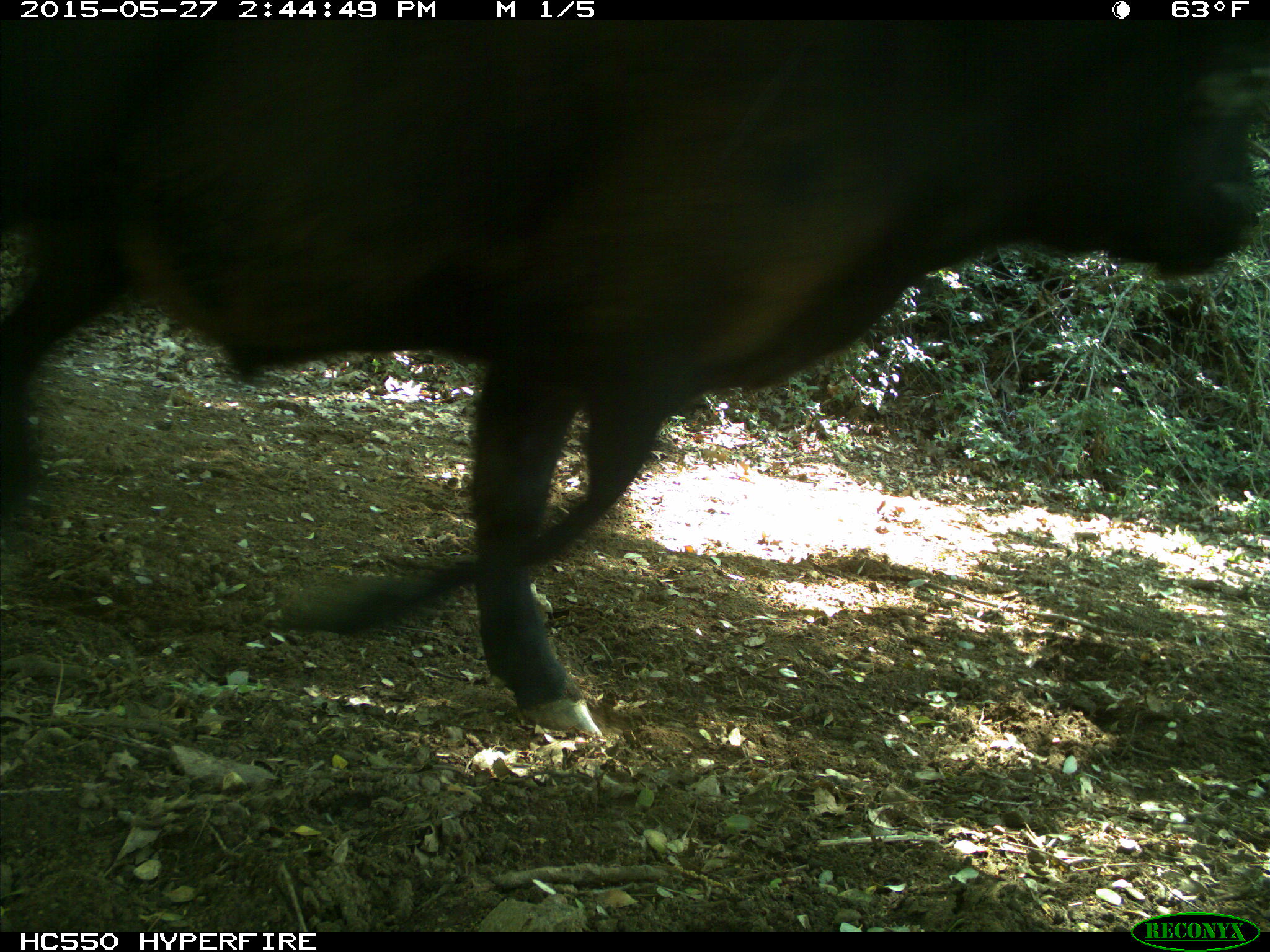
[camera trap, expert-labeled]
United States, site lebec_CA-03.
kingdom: Animalia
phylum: Chordata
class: Mammalia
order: Artiodactyla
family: Bovidae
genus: Bos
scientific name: Bos taurus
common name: domestic cow